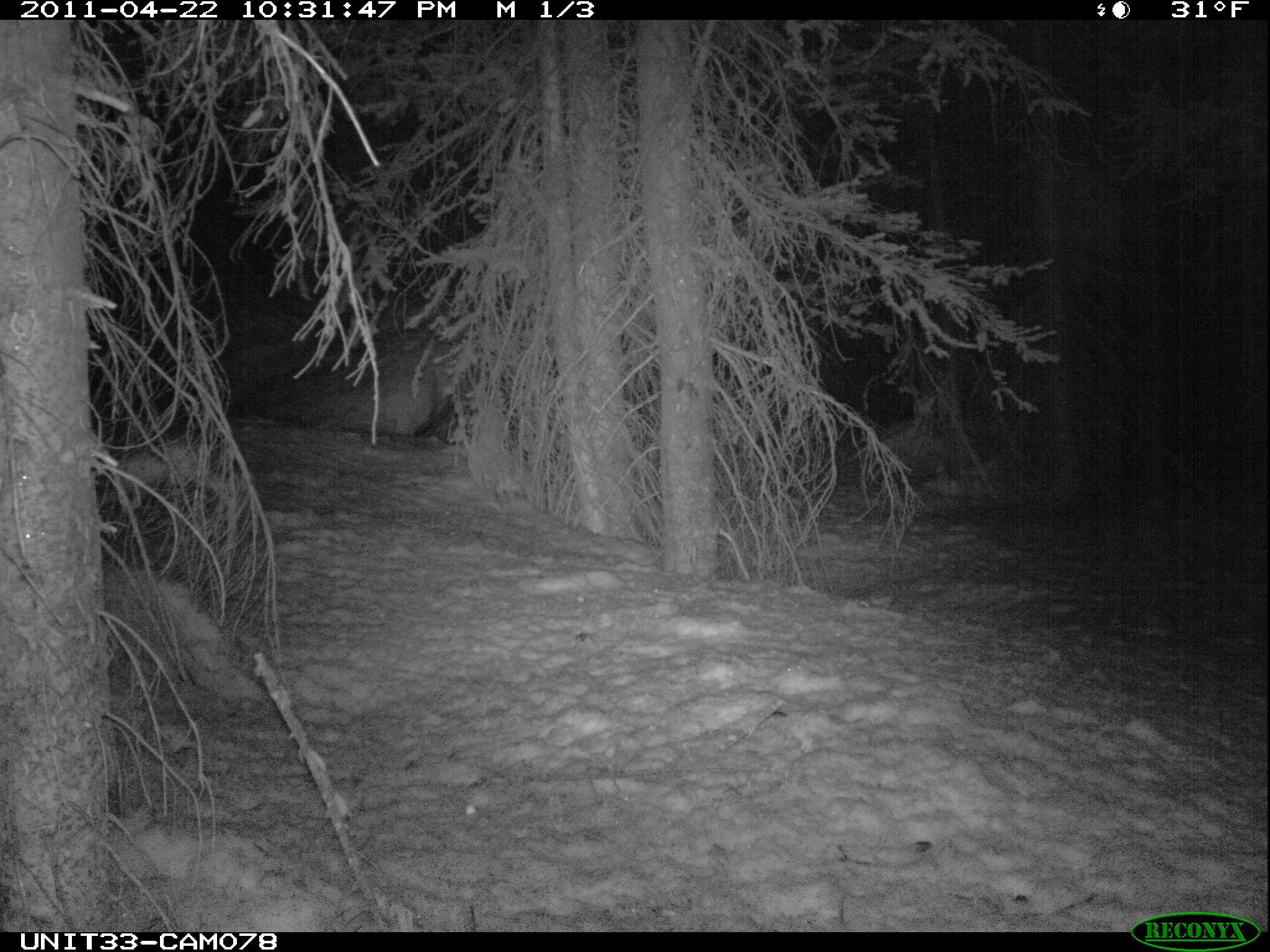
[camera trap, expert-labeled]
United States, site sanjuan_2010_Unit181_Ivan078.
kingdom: Animalia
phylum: Chordata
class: Mammalia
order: Lagomorpha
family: Leporidae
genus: Lepus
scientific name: Lepus americanus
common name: snowshoe hare